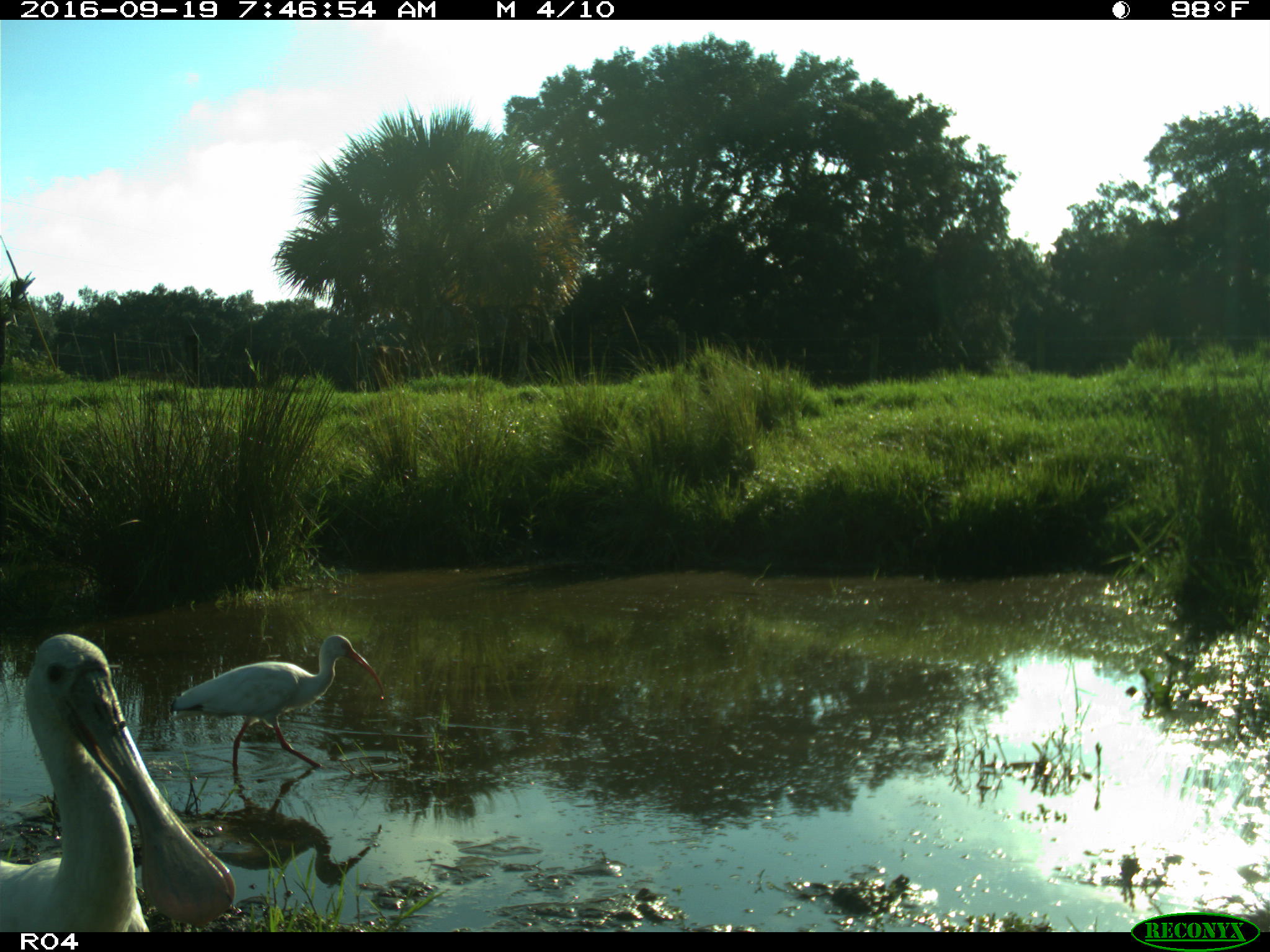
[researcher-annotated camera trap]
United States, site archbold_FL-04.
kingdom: Animalia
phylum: Chordata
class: Aves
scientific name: Aves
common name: birds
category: unidentified bird